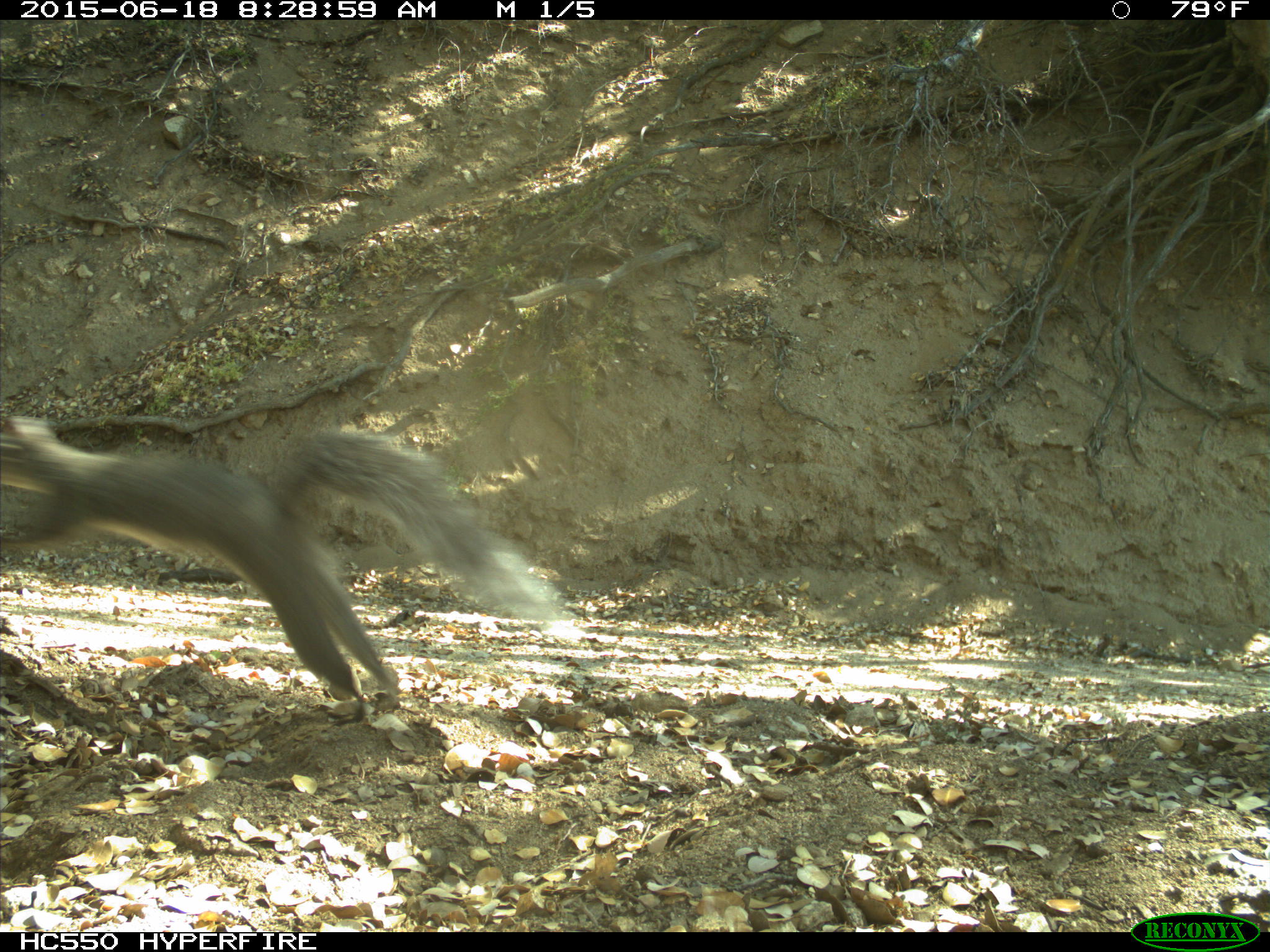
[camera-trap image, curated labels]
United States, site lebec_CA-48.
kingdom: Animalia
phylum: Chordata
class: Mammalia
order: Rodentia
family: Sciuridae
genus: Sciurus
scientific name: Sciurus carolinensis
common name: eastern gray squirrel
Sciurus carolinensis (eastern gray squirrel).